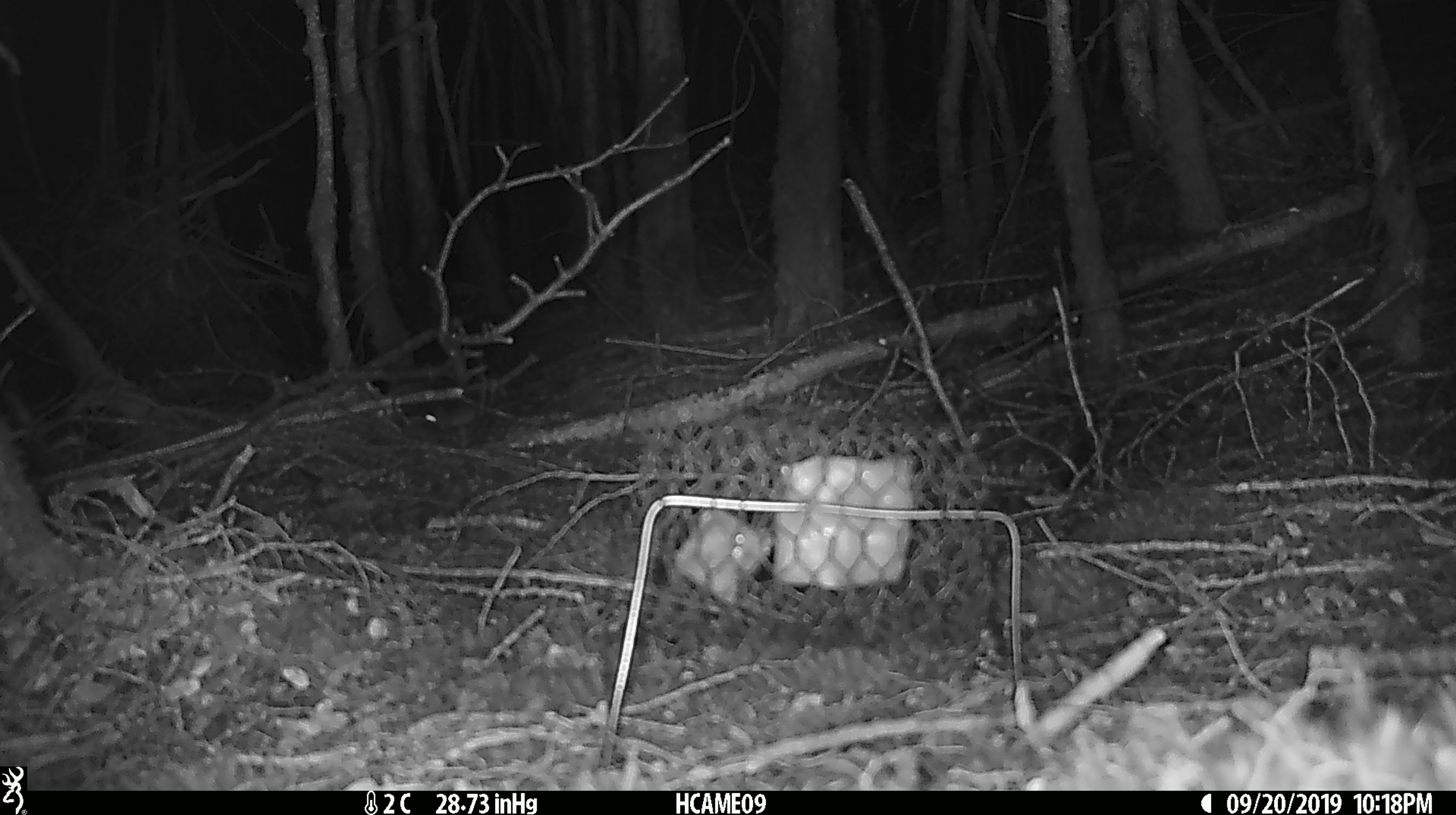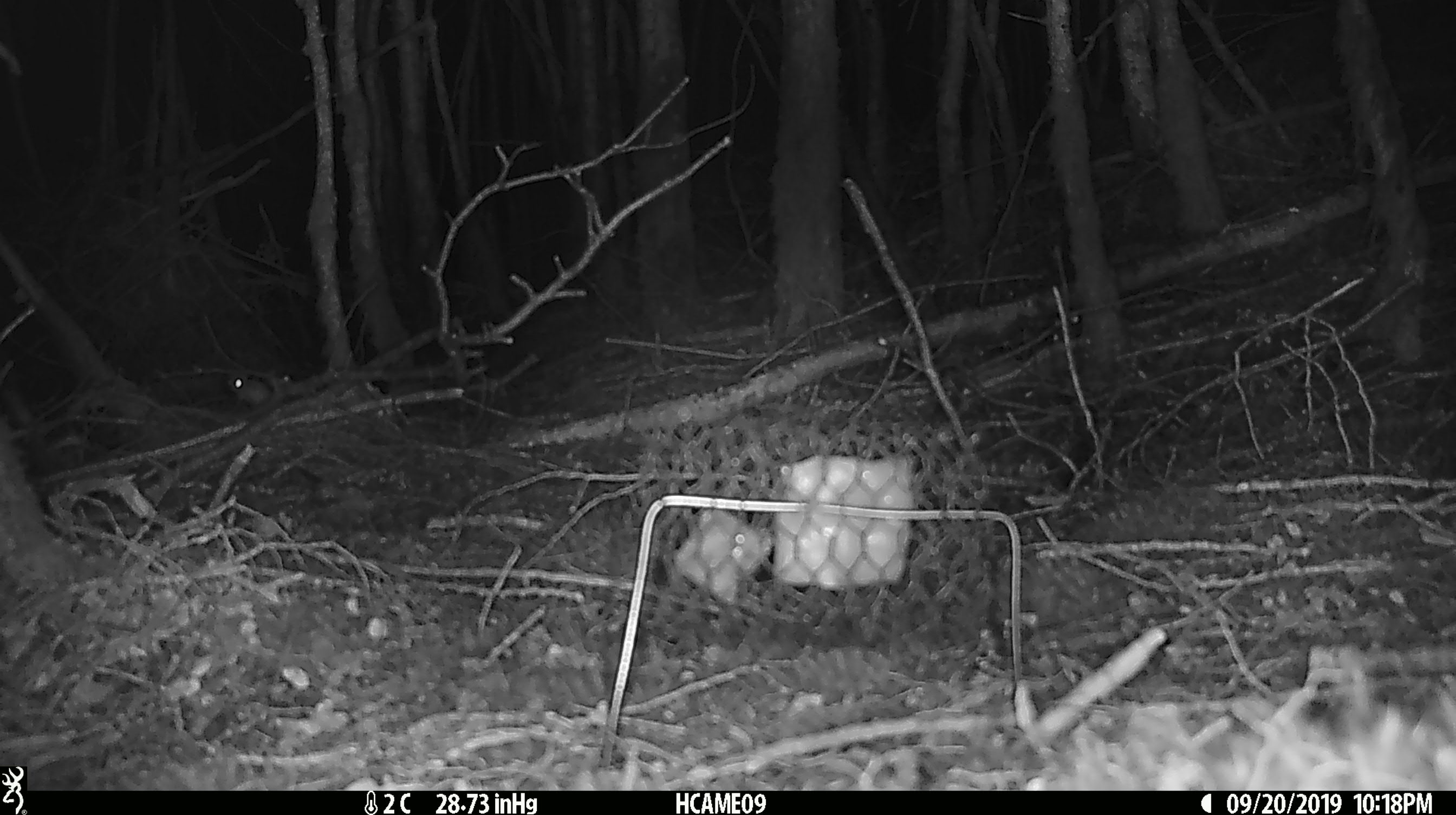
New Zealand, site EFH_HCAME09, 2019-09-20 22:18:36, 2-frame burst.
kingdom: Animalia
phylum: Chordata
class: Mammalia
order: Rodentia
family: Muridae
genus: Mus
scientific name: Mus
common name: mouse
Mouse (Mus).